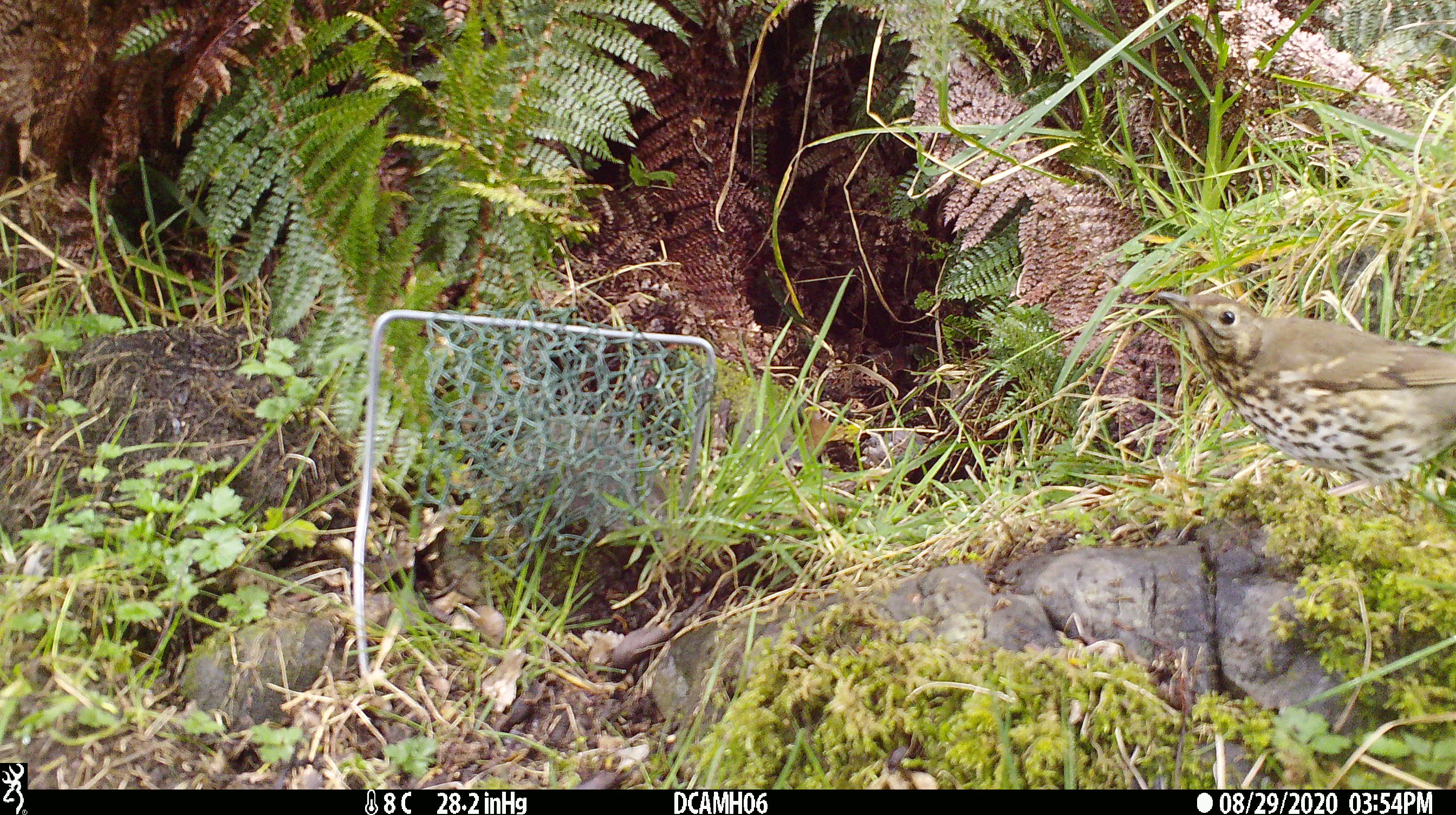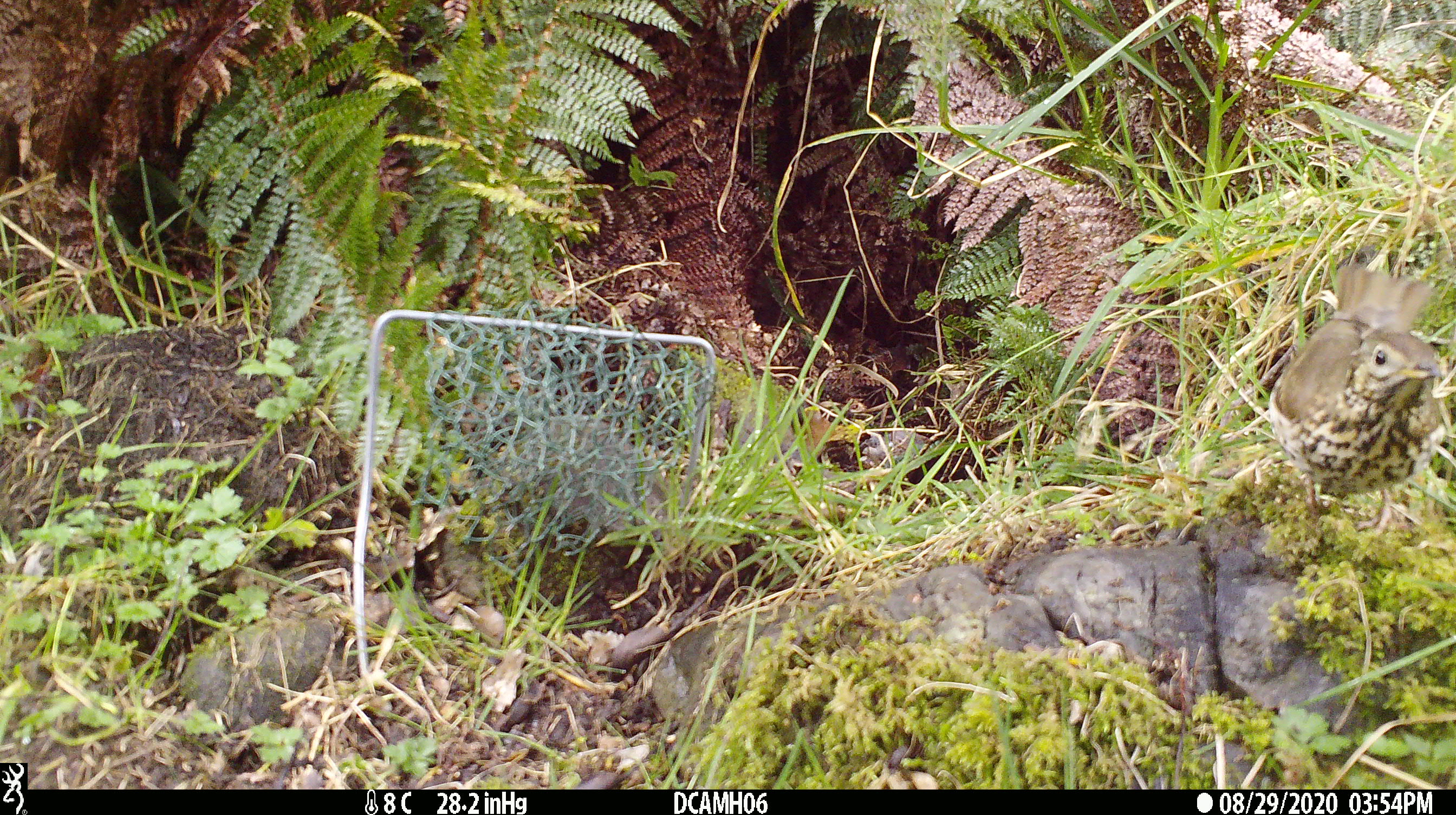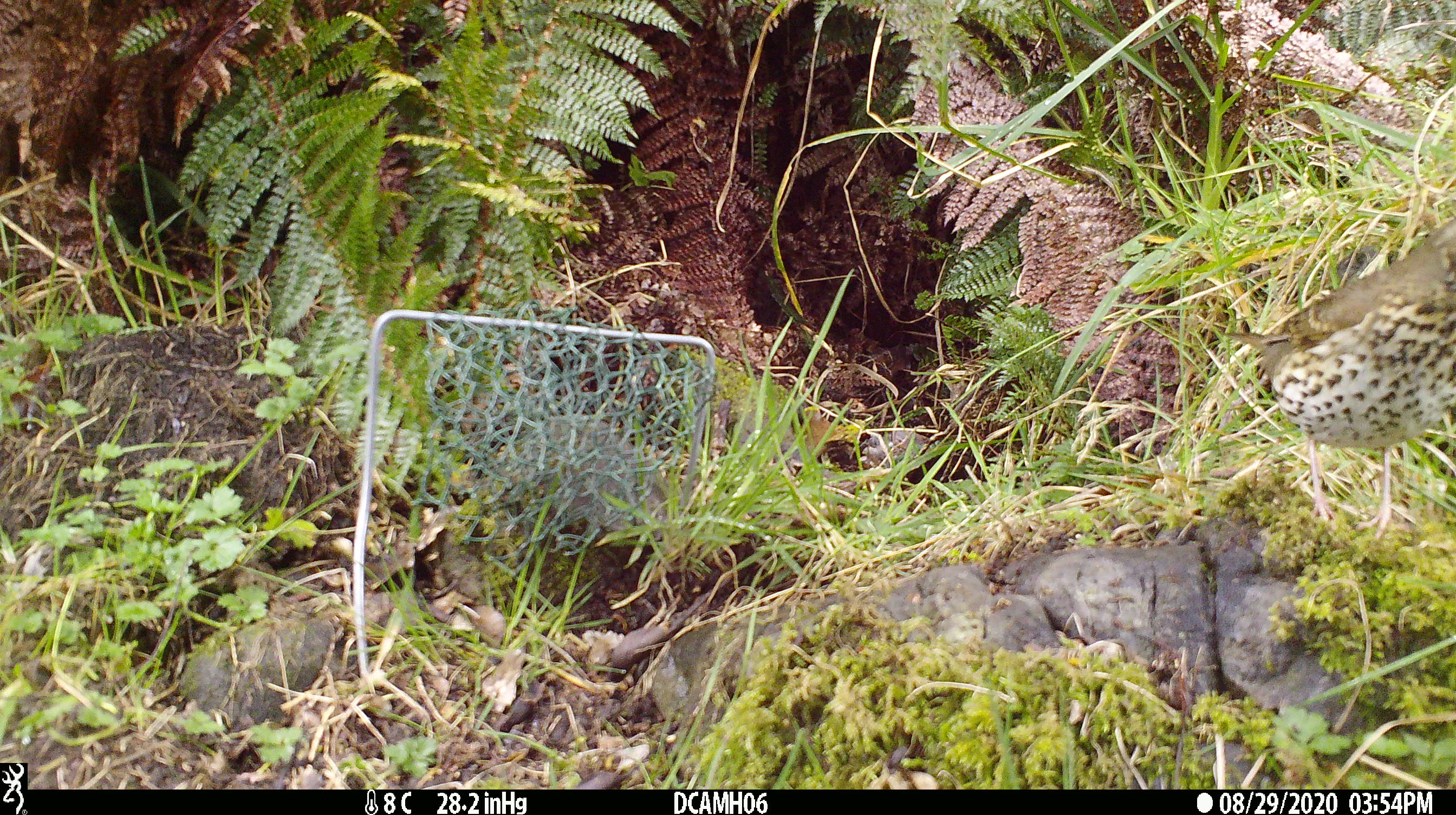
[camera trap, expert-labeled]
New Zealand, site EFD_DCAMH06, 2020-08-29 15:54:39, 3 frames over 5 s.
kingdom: Animalia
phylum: Chordata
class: Aves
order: Passeriformes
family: Turdidae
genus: Turdus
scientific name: Turdus philomelos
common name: song thrush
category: thrush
Thrush (song thrush) (Turdus philomelos).